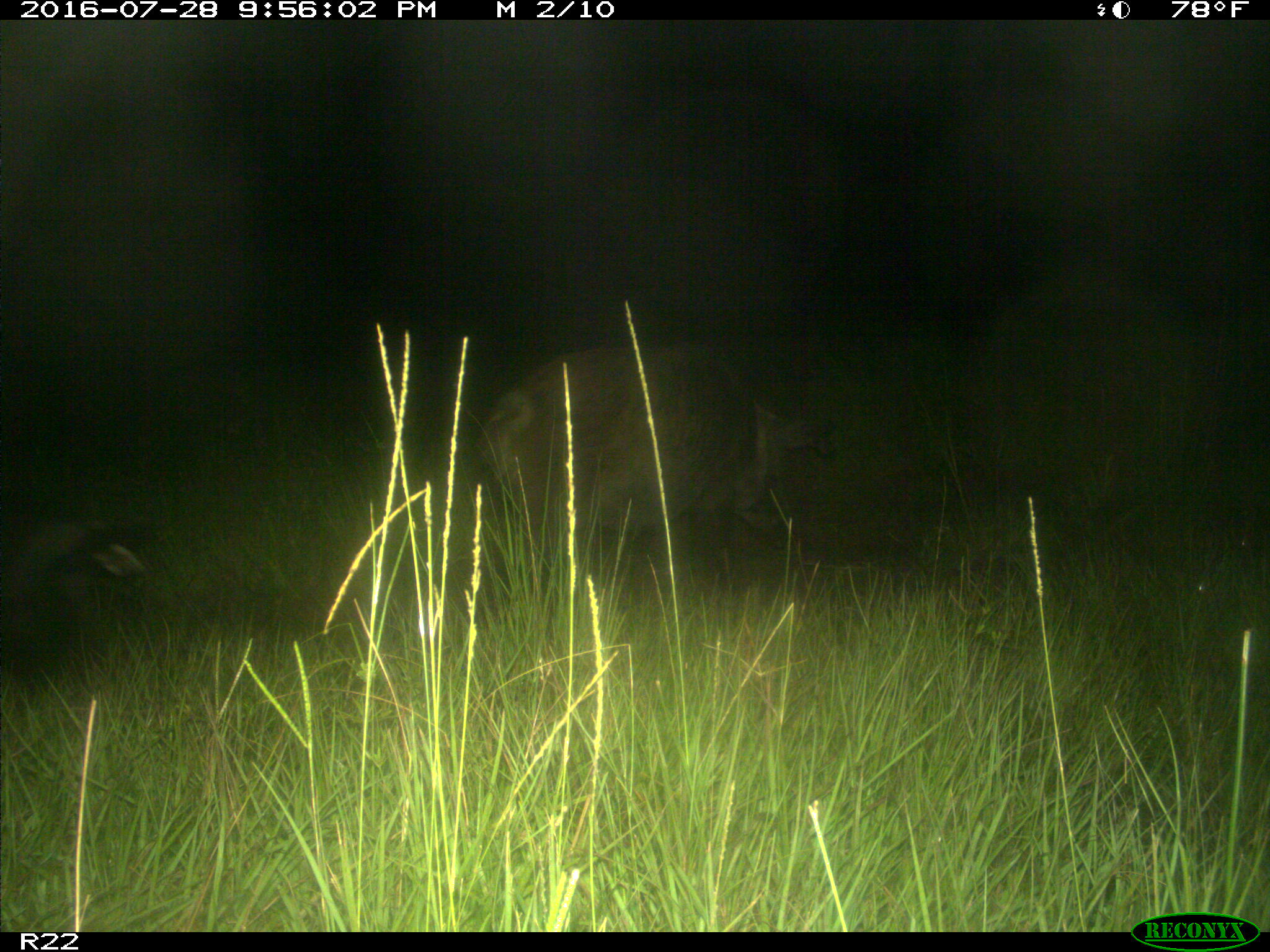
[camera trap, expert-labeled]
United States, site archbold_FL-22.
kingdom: Animalia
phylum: Chordata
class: Mammalia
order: Artiodactyla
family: Suidae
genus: Sus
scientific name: Sus scrofa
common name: wild boar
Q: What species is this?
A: Sus scrofa (wild boar).